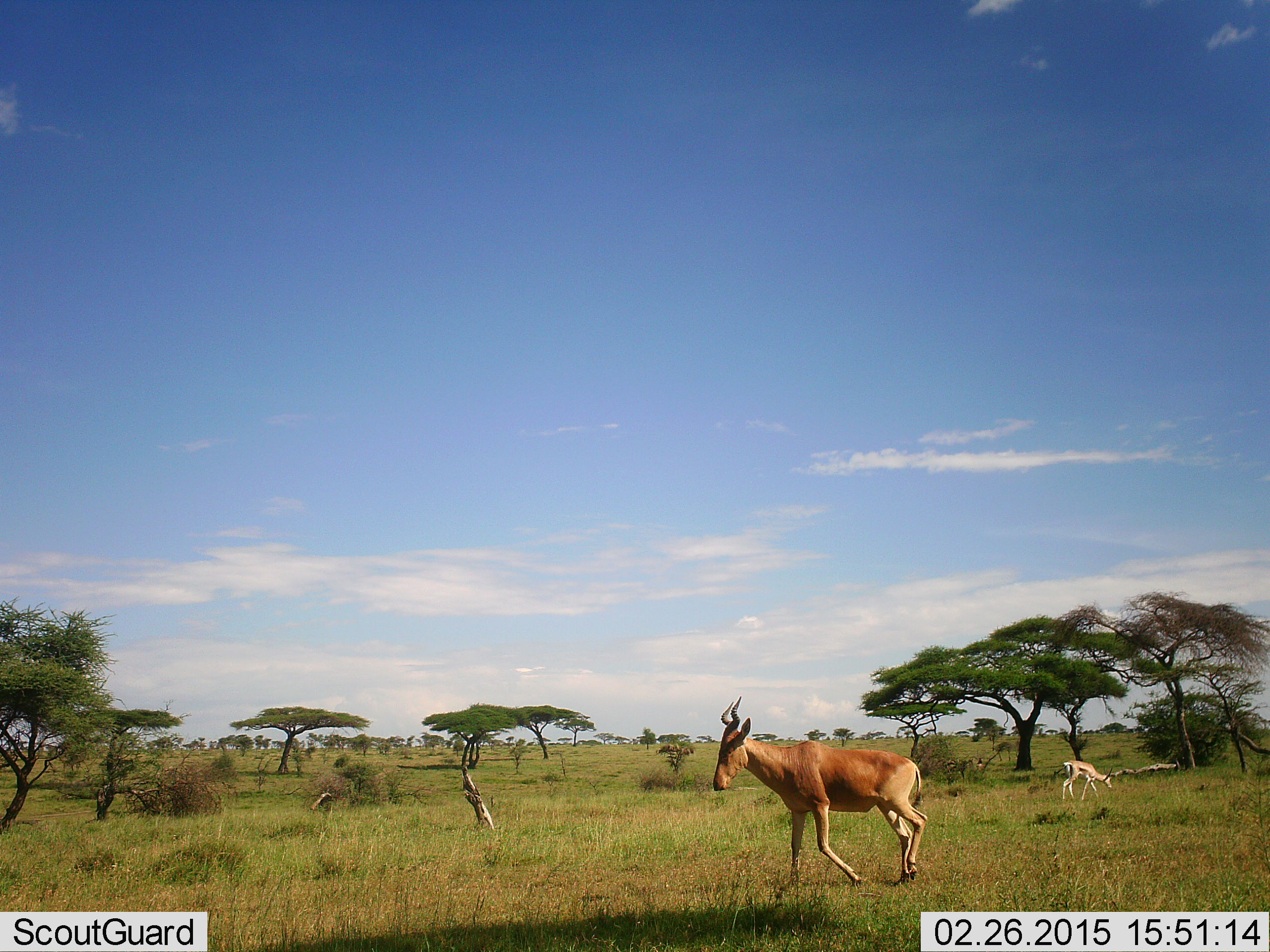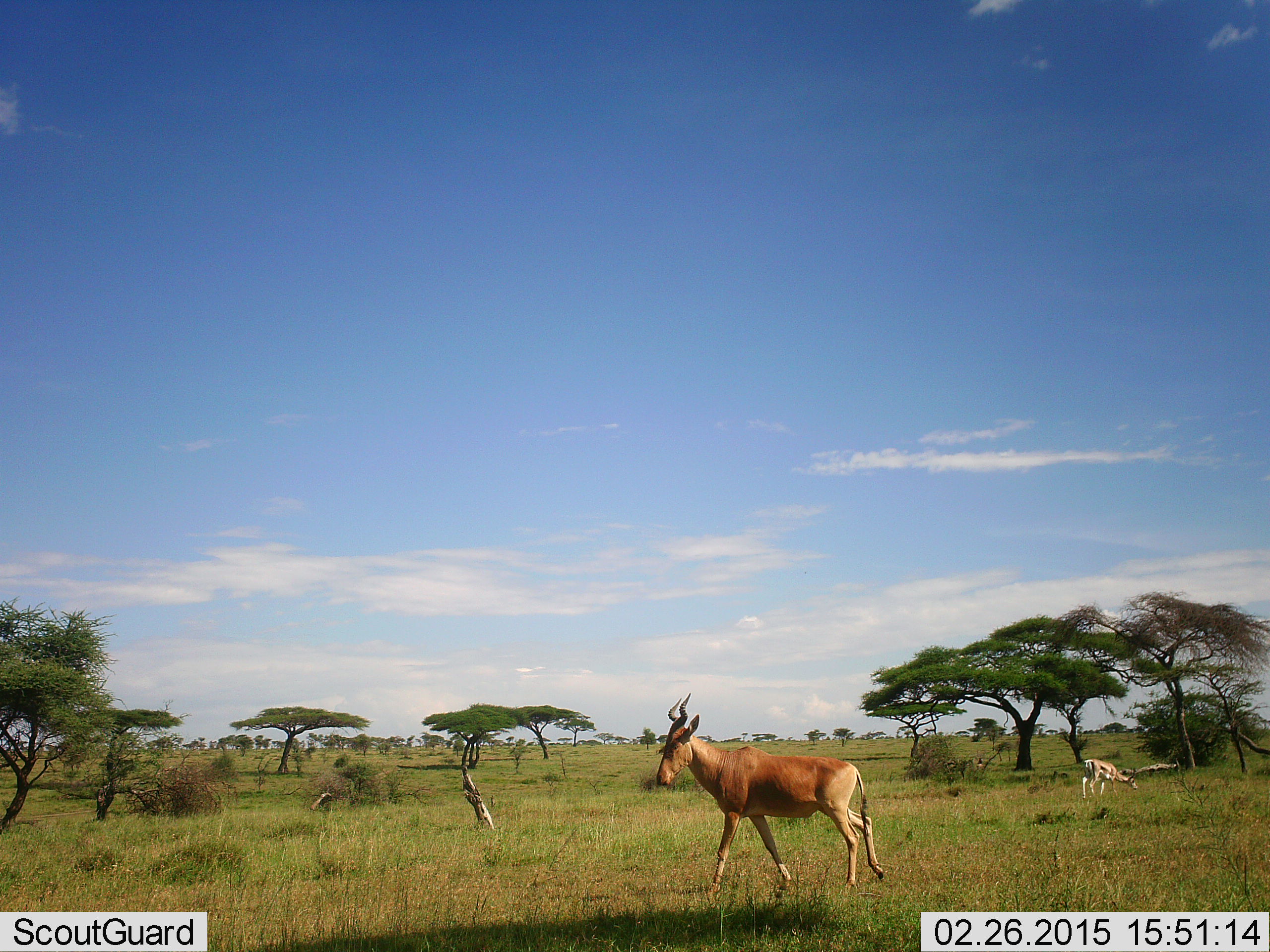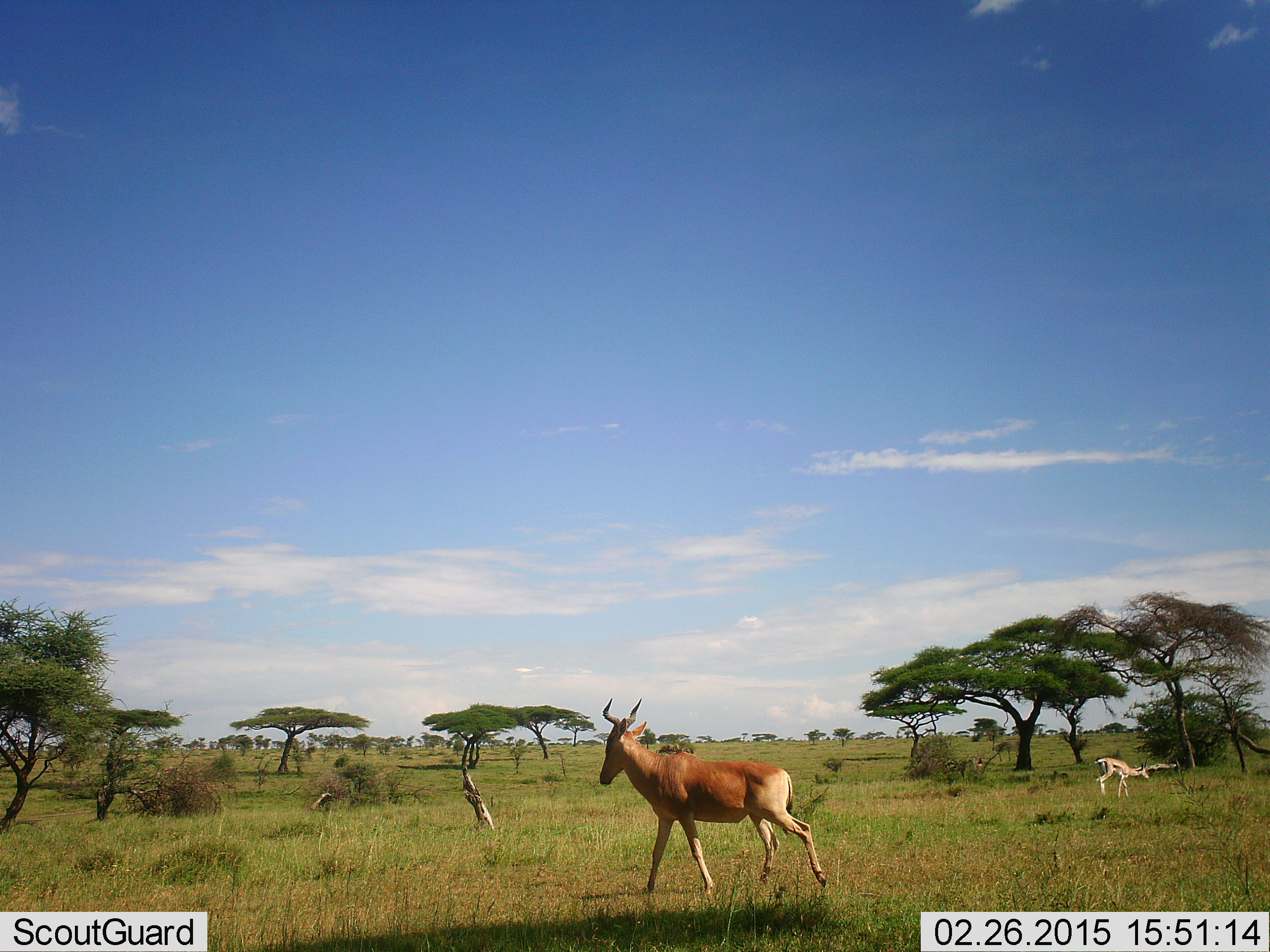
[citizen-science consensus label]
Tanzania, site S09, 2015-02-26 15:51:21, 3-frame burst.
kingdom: Animalia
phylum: Chordata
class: Mammalia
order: Artiodactyla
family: Bovidae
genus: Eudorcas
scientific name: Eudorcas thomsonii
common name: thomson's gazelle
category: gazellethomsons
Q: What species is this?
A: Gazellethomsons (thomson's gazelle) (Eudorcas thomsonii).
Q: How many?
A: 1.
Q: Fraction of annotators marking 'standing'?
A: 0%.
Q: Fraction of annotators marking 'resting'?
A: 0%.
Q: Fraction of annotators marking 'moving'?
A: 20%.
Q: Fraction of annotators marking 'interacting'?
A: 0%.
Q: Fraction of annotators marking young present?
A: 0%.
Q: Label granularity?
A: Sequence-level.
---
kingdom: Animalia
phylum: Chordata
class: Mammalia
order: Artiodactyla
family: Bovidae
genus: Alcelaphus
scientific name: Alcelaphus buselaphus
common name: hartebeest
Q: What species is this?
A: Hartebeest (Alcelaphus buselaphus).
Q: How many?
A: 1.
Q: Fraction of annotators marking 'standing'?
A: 16%.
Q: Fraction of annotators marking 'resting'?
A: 0%.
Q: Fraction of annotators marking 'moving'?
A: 84%.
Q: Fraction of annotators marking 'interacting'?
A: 0%.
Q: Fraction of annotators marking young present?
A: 0%.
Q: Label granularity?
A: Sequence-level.